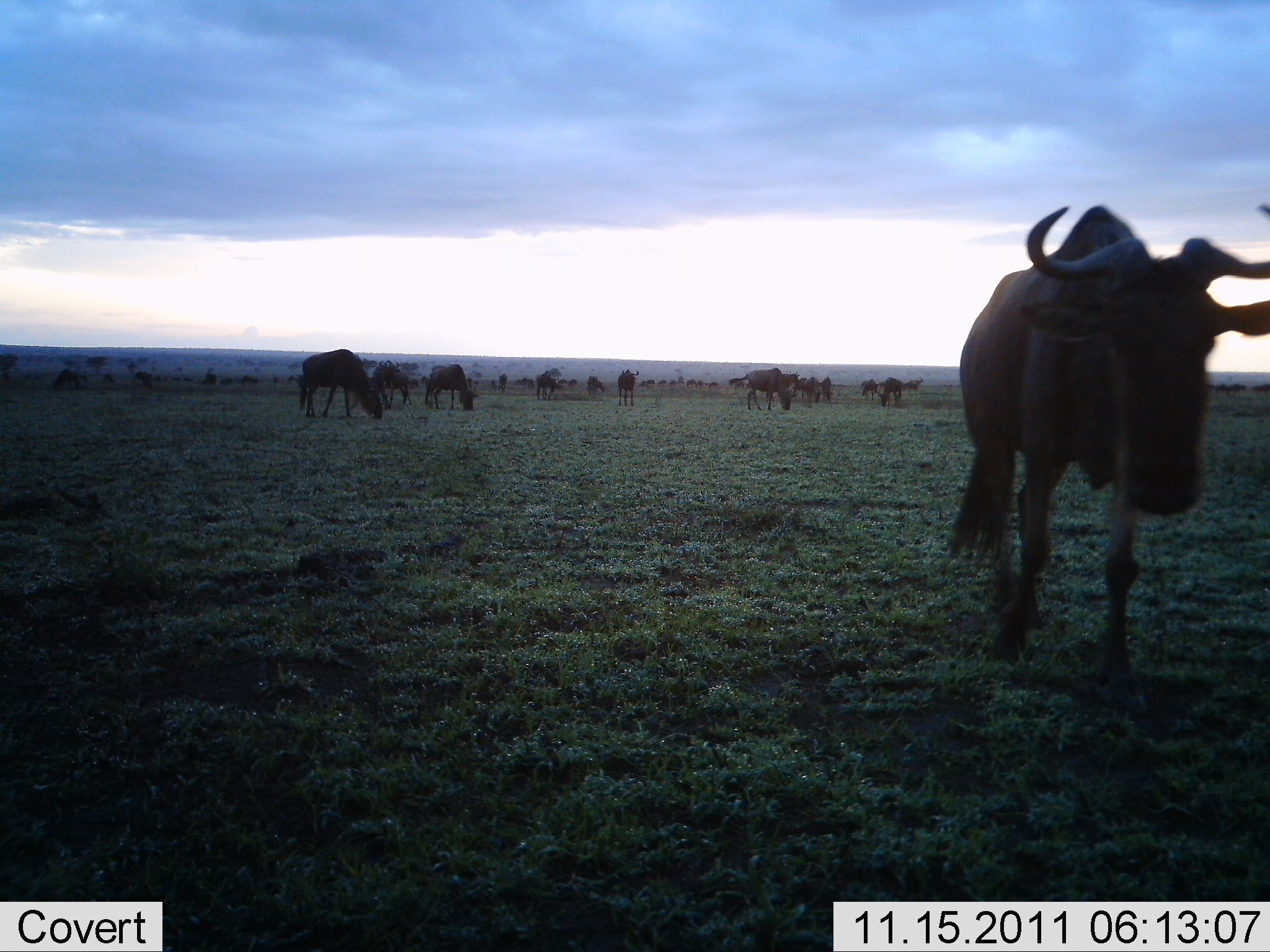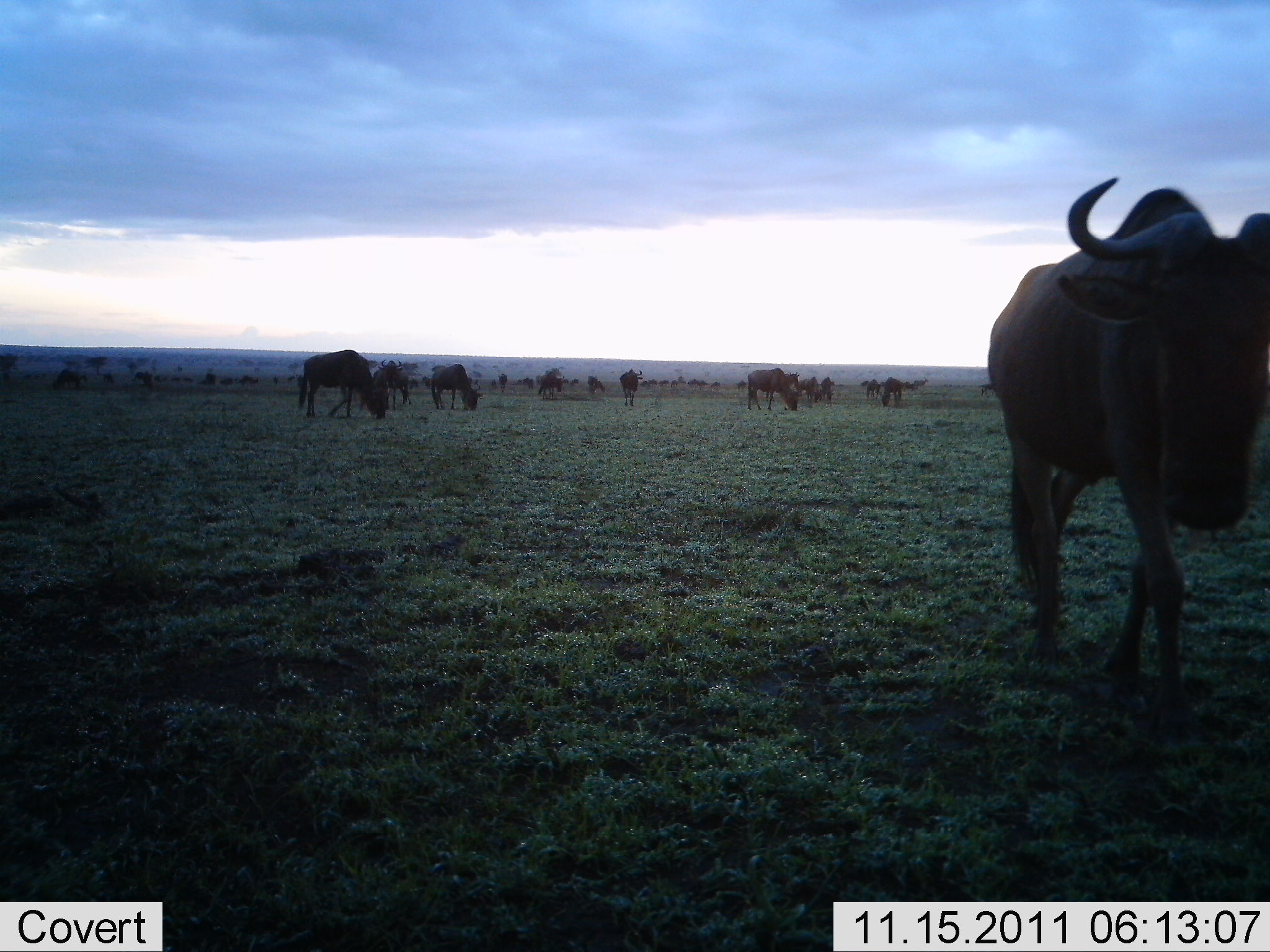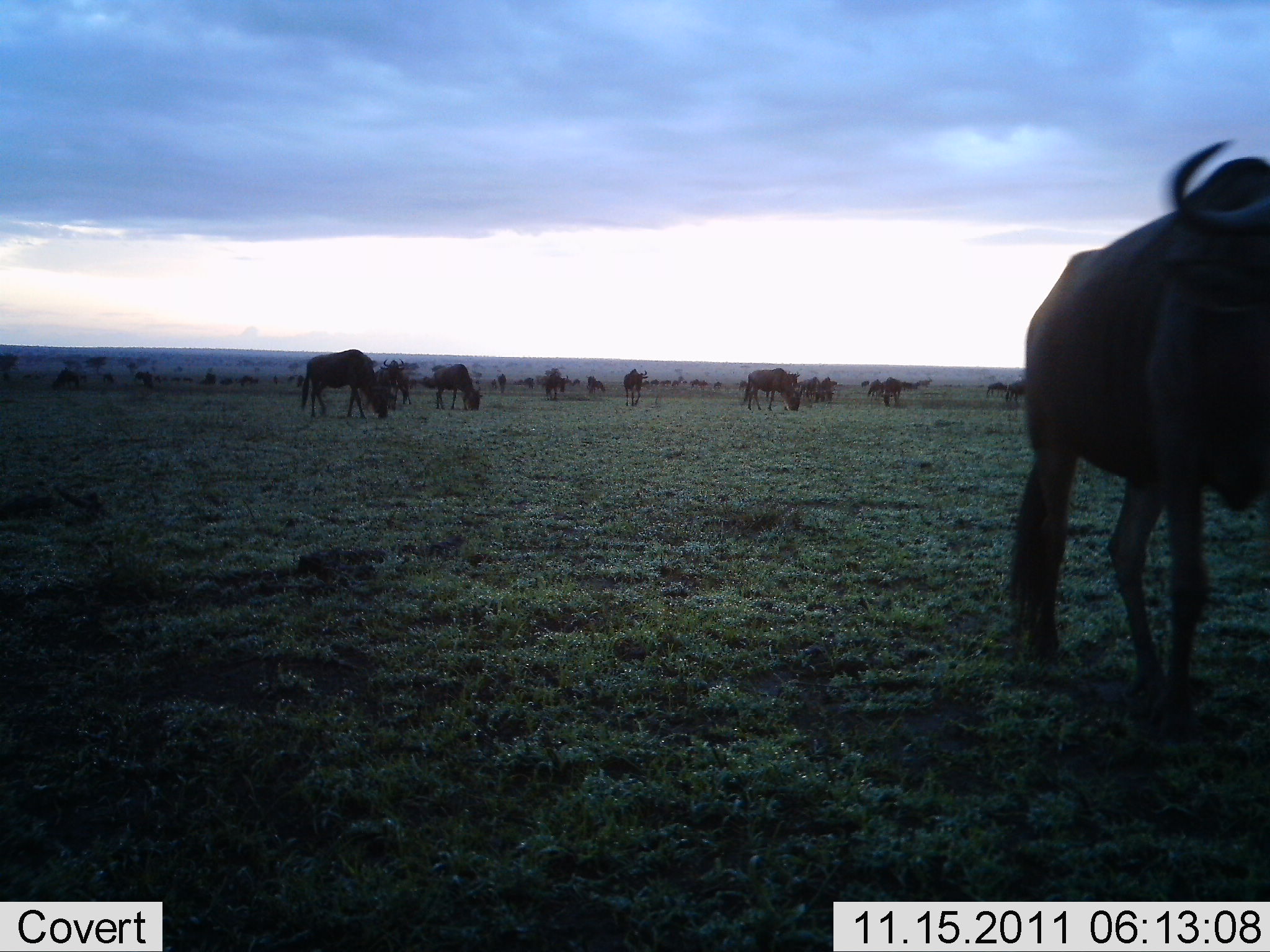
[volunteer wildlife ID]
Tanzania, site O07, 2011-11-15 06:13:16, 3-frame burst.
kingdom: Animalia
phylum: Chordata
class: Mammalia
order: Artiodactyla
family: Bovidae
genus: Connochaetes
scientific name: Connochaetes taurinus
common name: blue wildebeest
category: wildebeest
Wildebeest (blue wildebeest) (Connochaetes taurinus), count 11-50. Behavior (volunteer vote fractions): standing 50%, resting 0%, moving 50%, interacting 17%. Young present (vote fraction): 0%. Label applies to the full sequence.